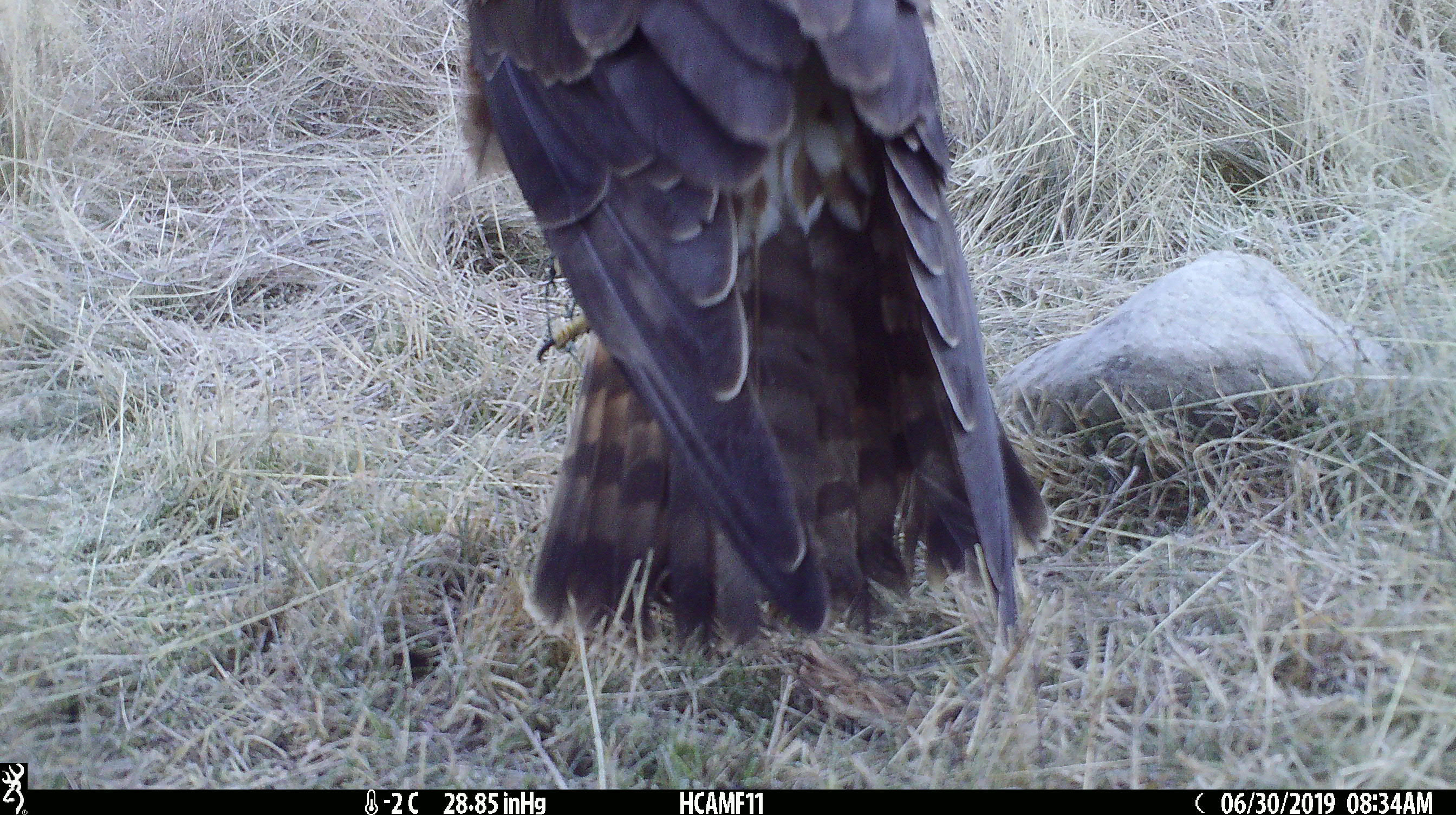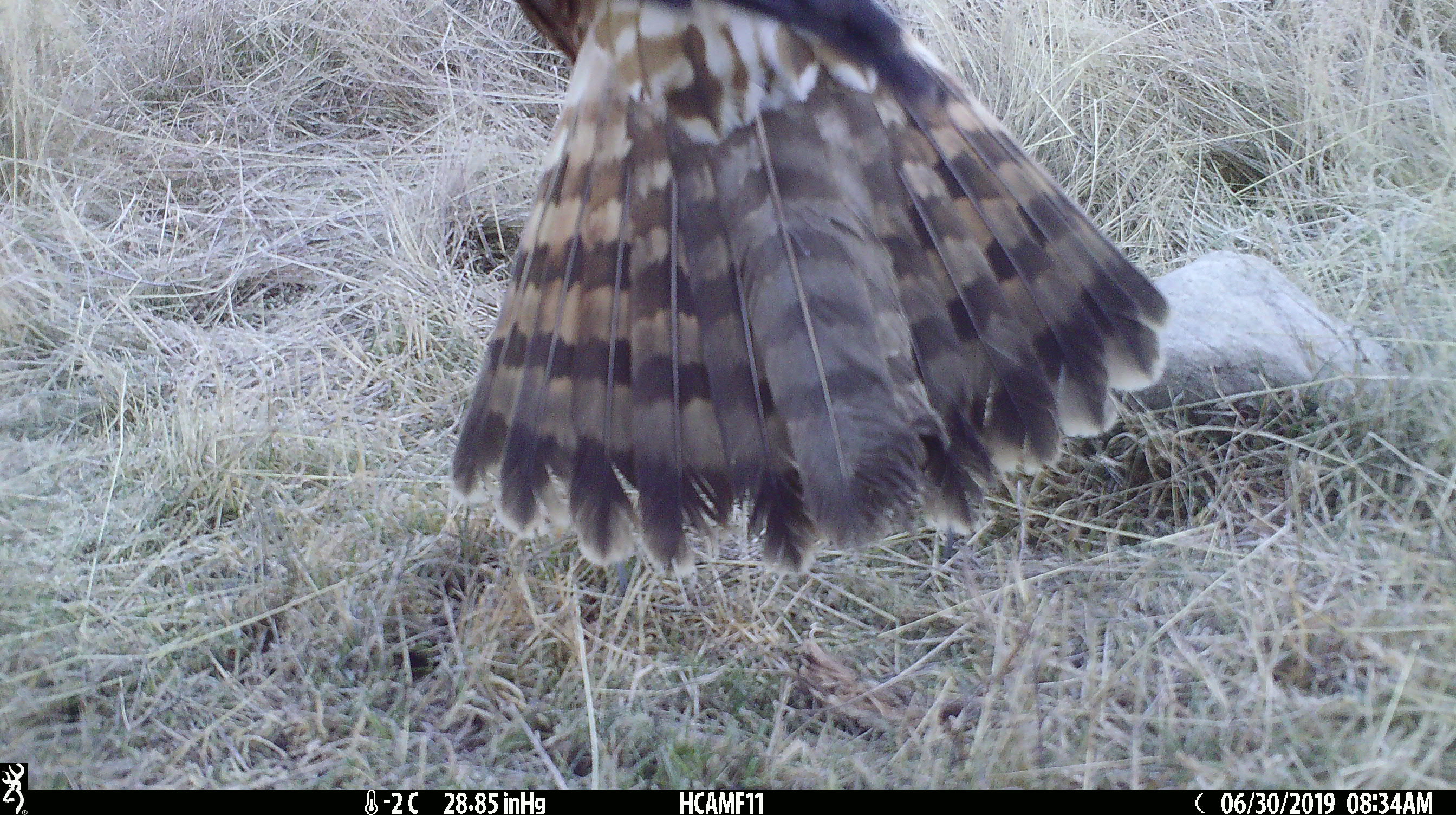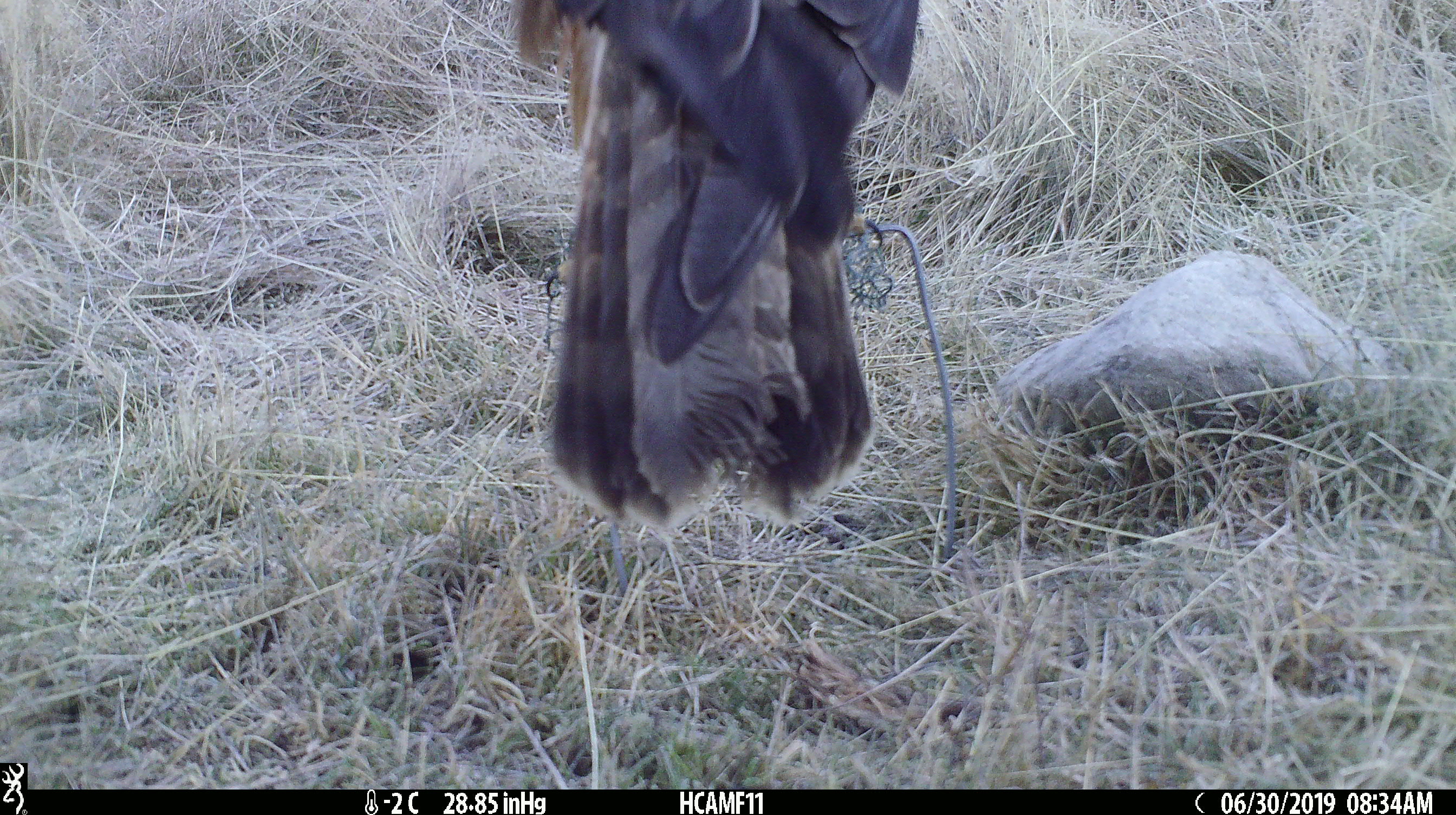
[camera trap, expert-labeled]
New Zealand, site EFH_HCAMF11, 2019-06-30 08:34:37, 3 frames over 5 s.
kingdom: Animalia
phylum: Chordata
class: Aves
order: Accipitriformes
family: Accipitridae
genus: Circus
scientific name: Circus approximans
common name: swamp harrier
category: harrier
Harrier (swamp harrier) (Circus approximans).